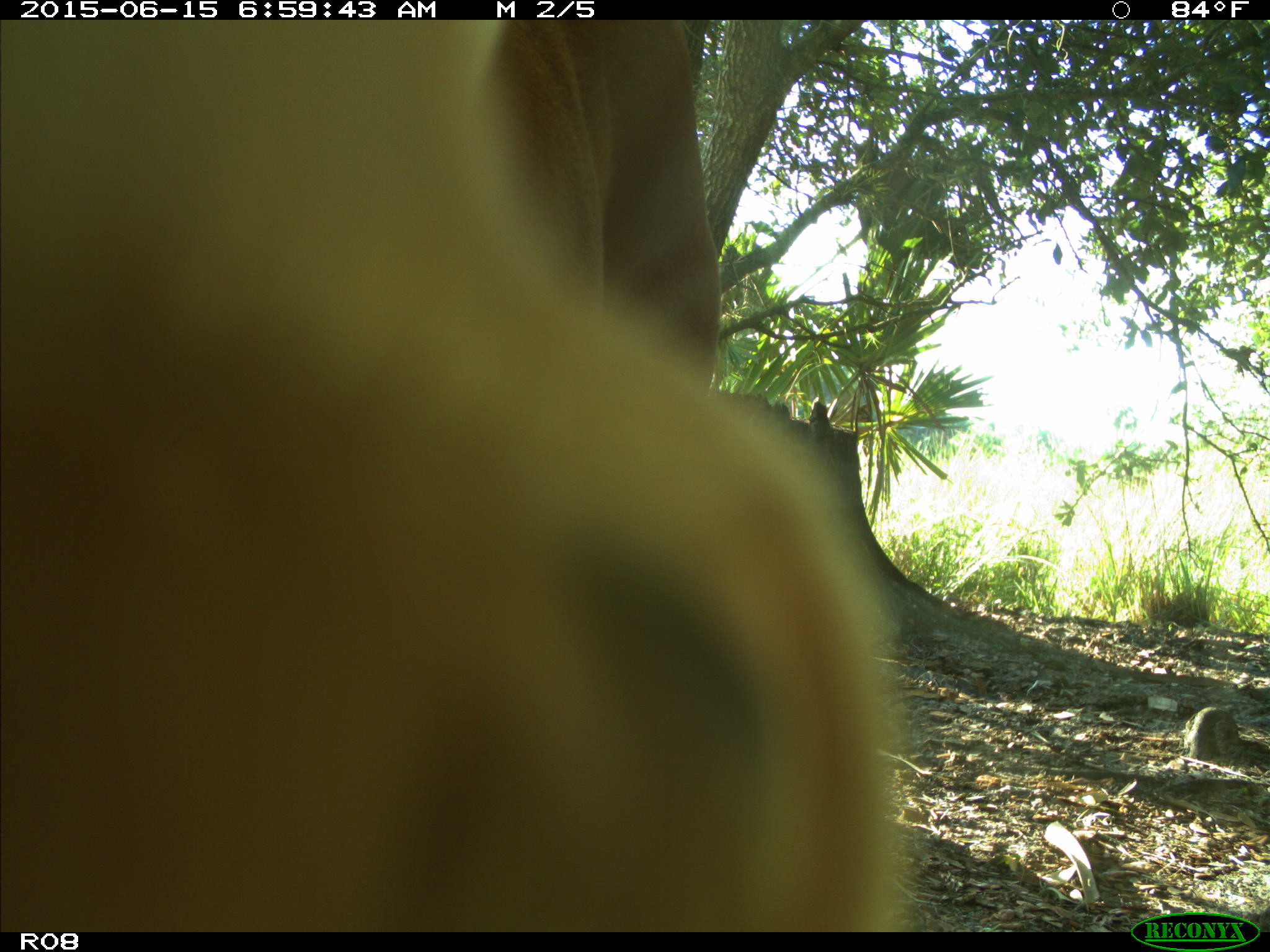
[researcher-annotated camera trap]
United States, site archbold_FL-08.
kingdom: Animalia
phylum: Chordata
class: Mammalia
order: Artiodactyla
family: Bovidae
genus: Bos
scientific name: Bos taurus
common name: domestic cow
Bos taurus (domestic cow).